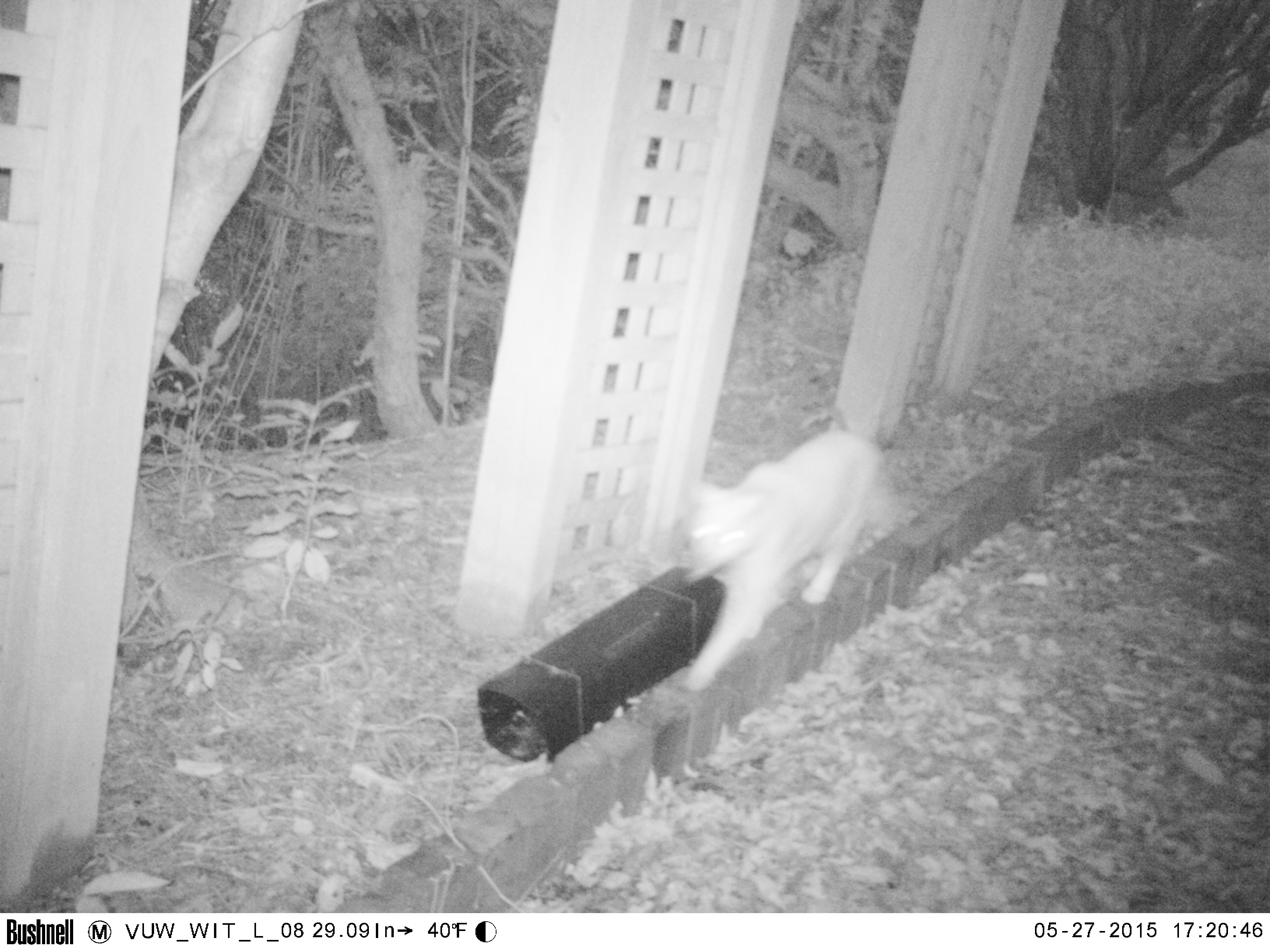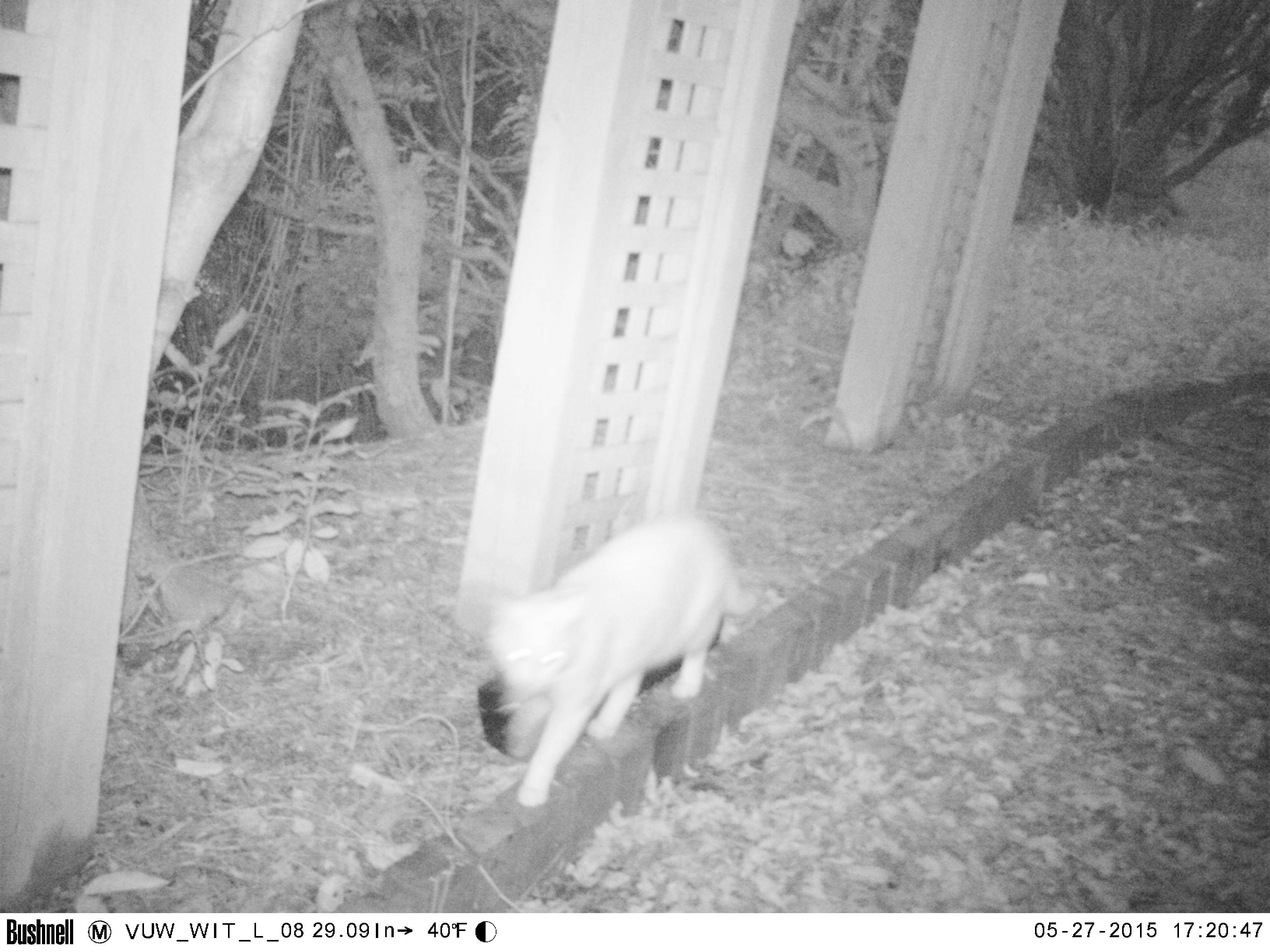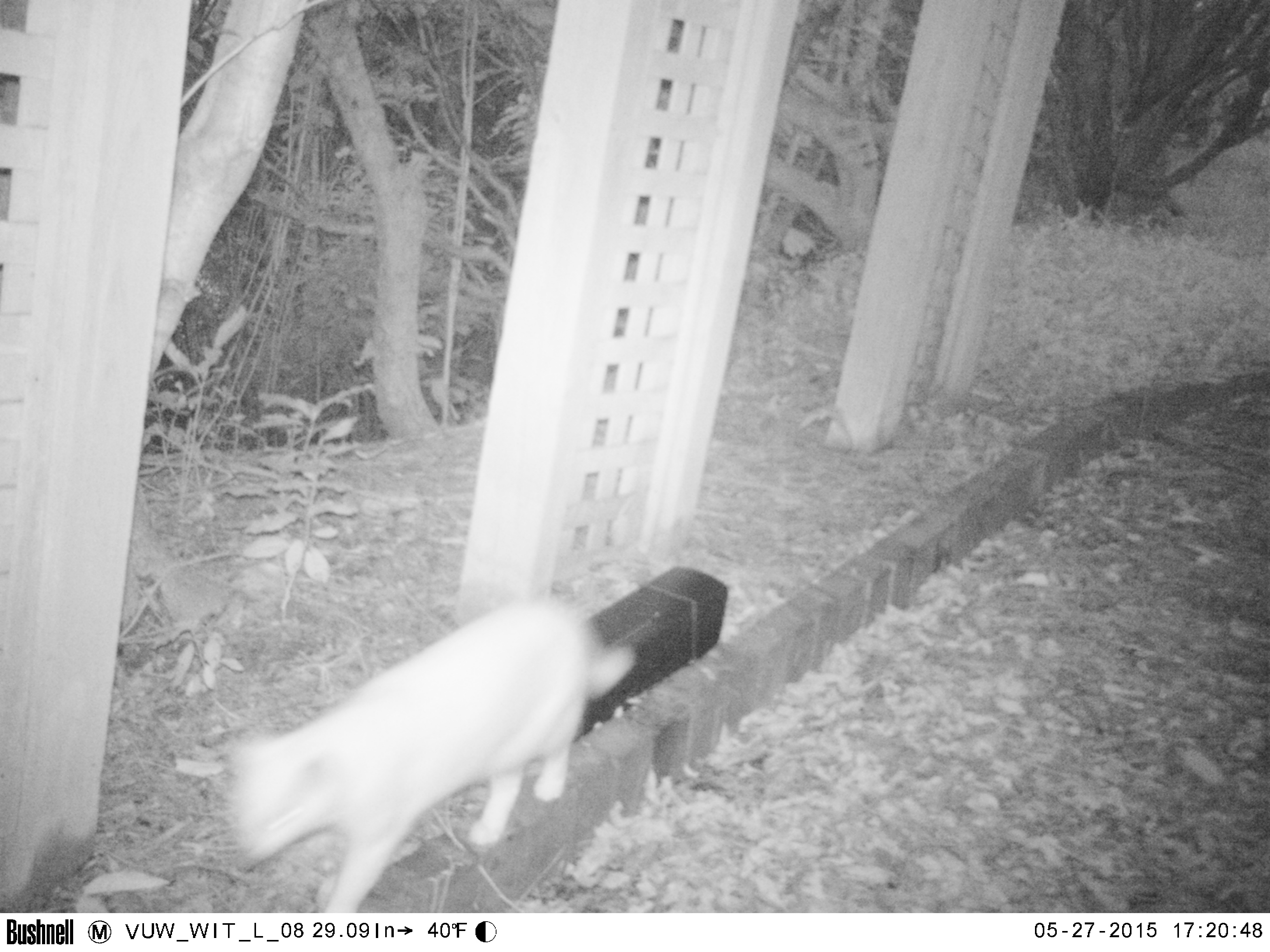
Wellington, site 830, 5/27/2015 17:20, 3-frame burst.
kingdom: Animalia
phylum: Chordata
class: Mammalia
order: Carnivora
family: Felidae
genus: Felis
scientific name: Felis catus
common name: cat